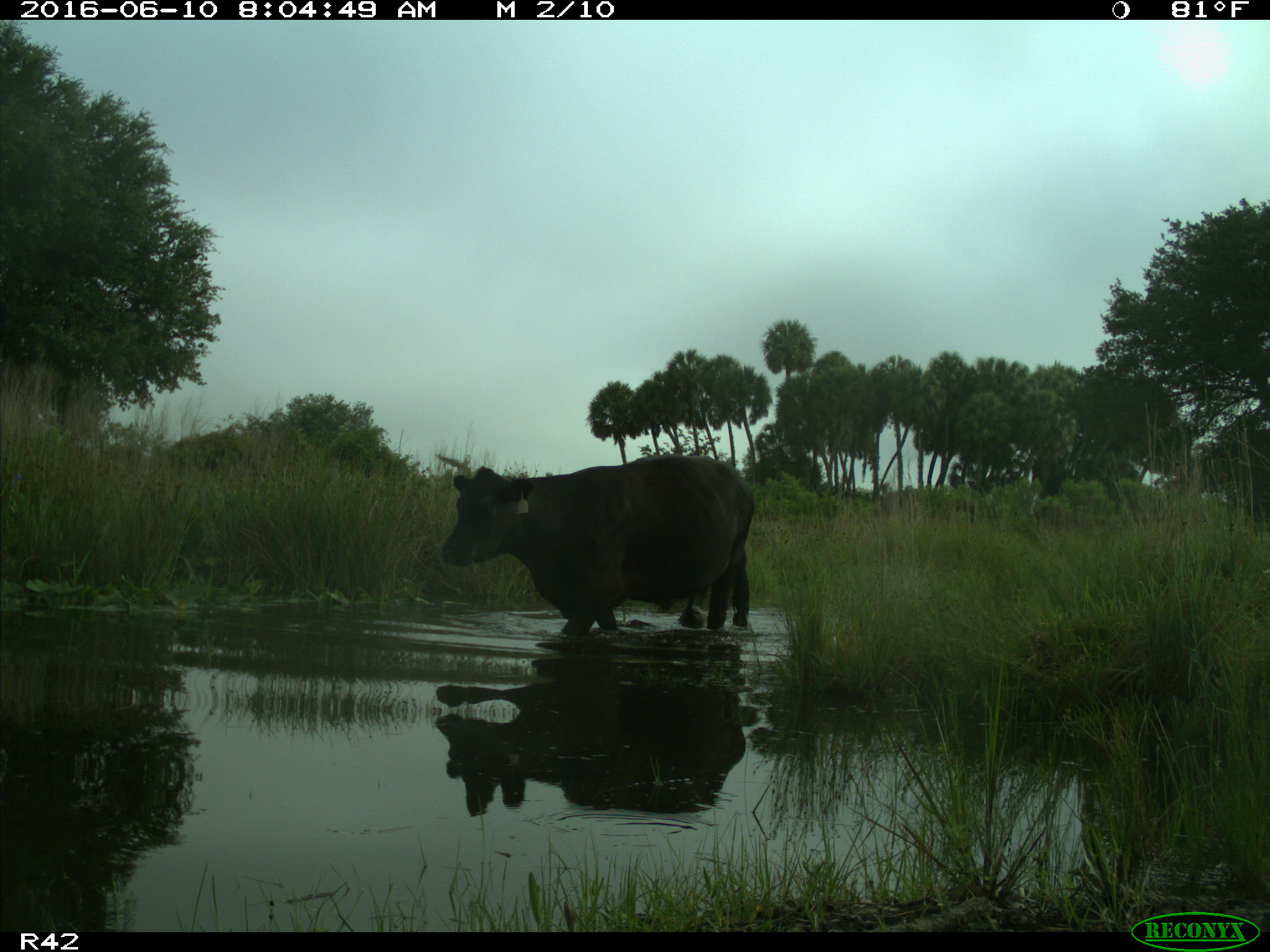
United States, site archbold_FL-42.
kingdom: Animalia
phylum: Chordata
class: Mammalia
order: Artiodactyla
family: Bovidae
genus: Bos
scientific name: Bos taurus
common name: domestic cow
Bos taurus (domestic cow).